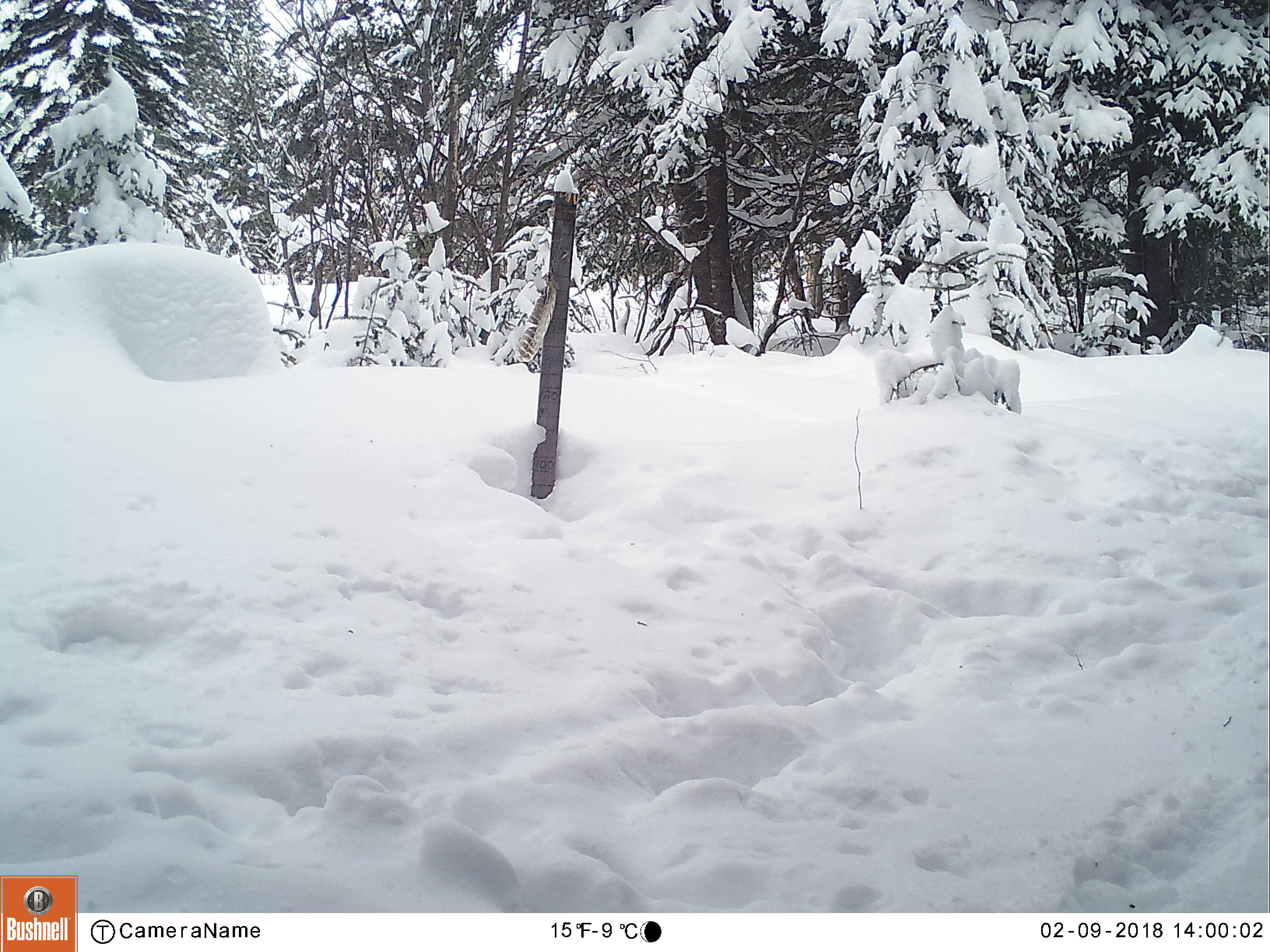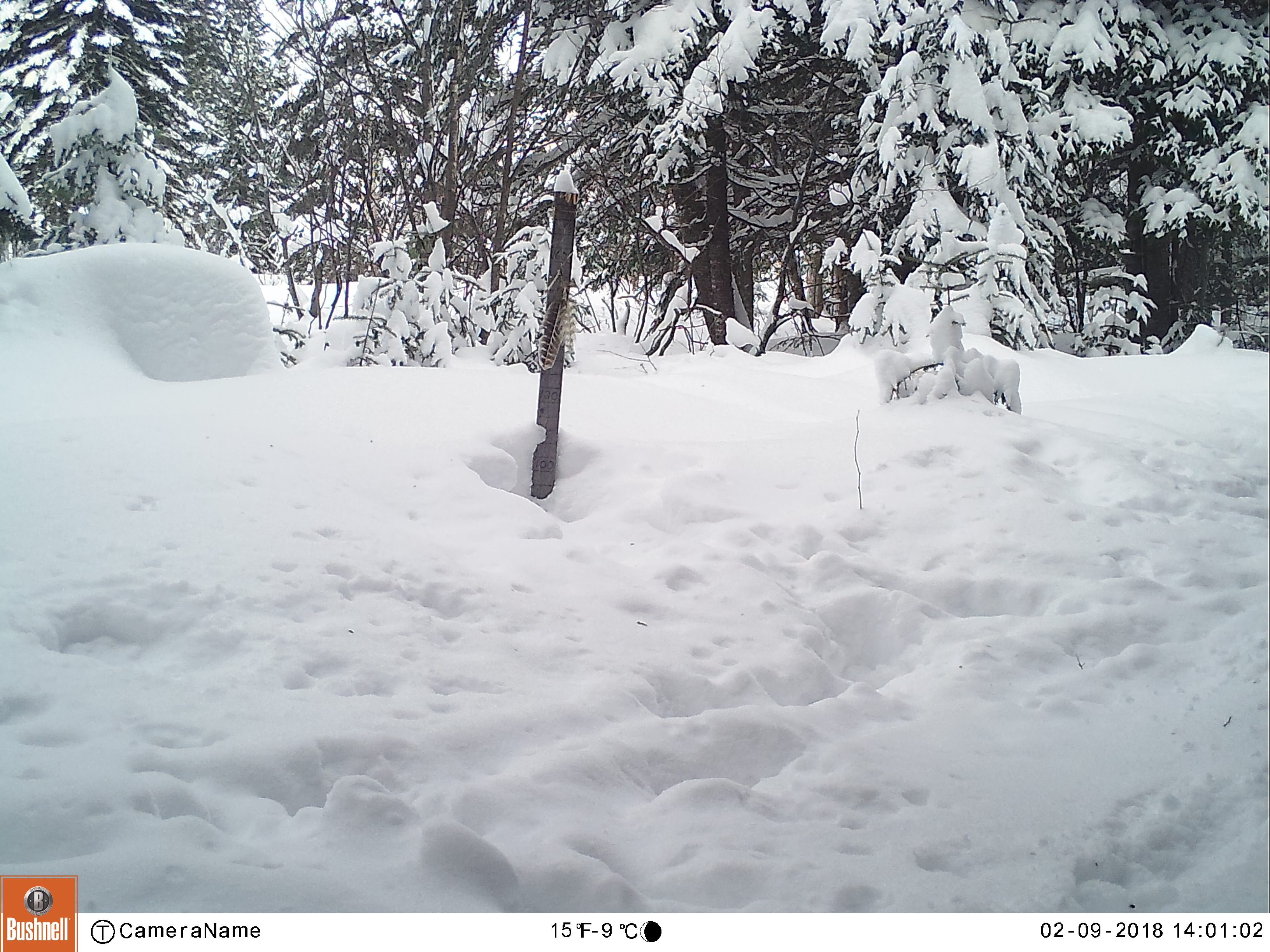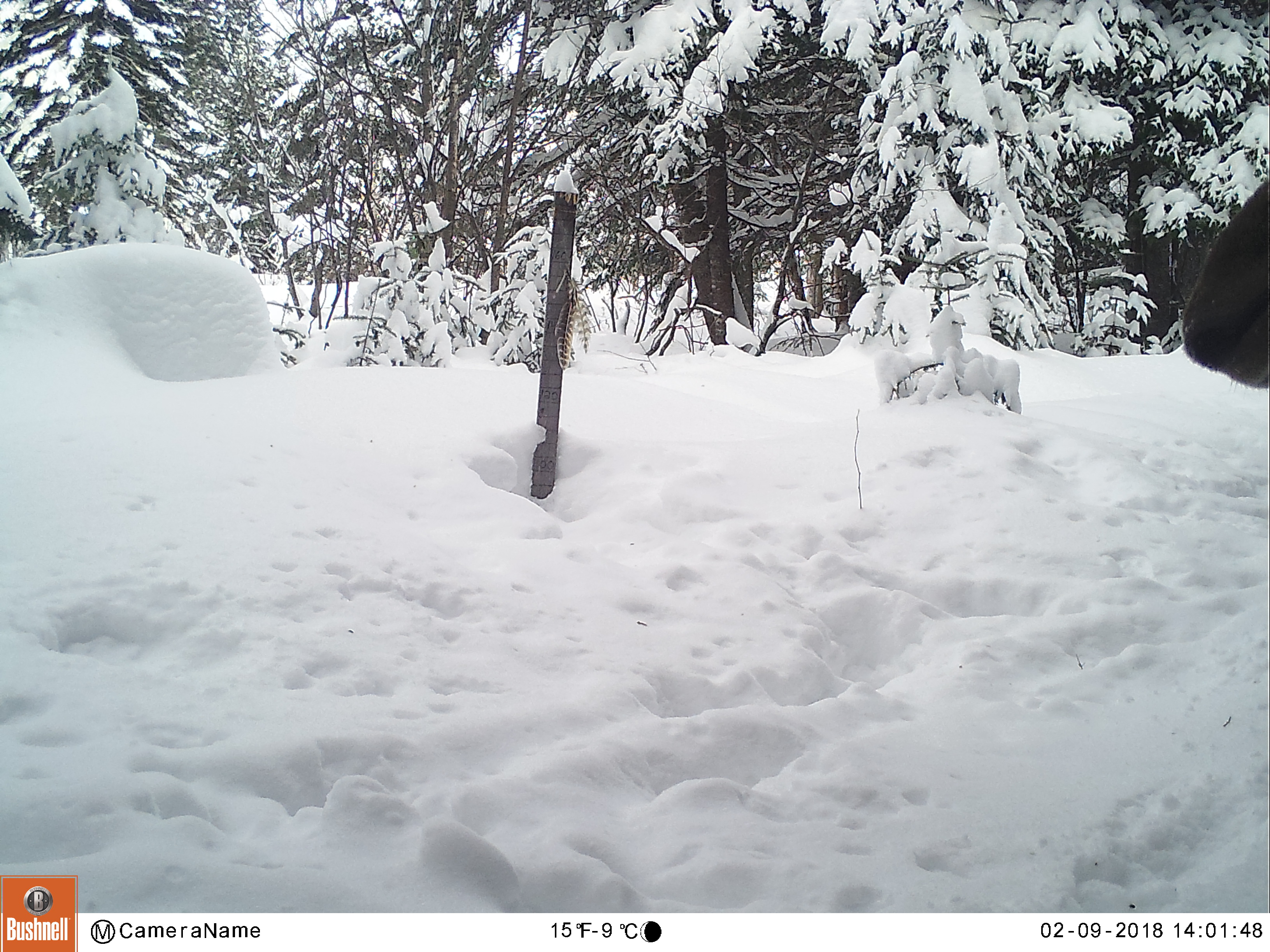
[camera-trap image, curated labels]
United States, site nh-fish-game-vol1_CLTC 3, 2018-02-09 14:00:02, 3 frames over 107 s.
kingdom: Animalia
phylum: Chordata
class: Mammalia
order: Artiodactyla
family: Cervidae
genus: Alces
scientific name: Alces alces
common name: moose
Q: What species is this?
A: Moose (Alces alces).